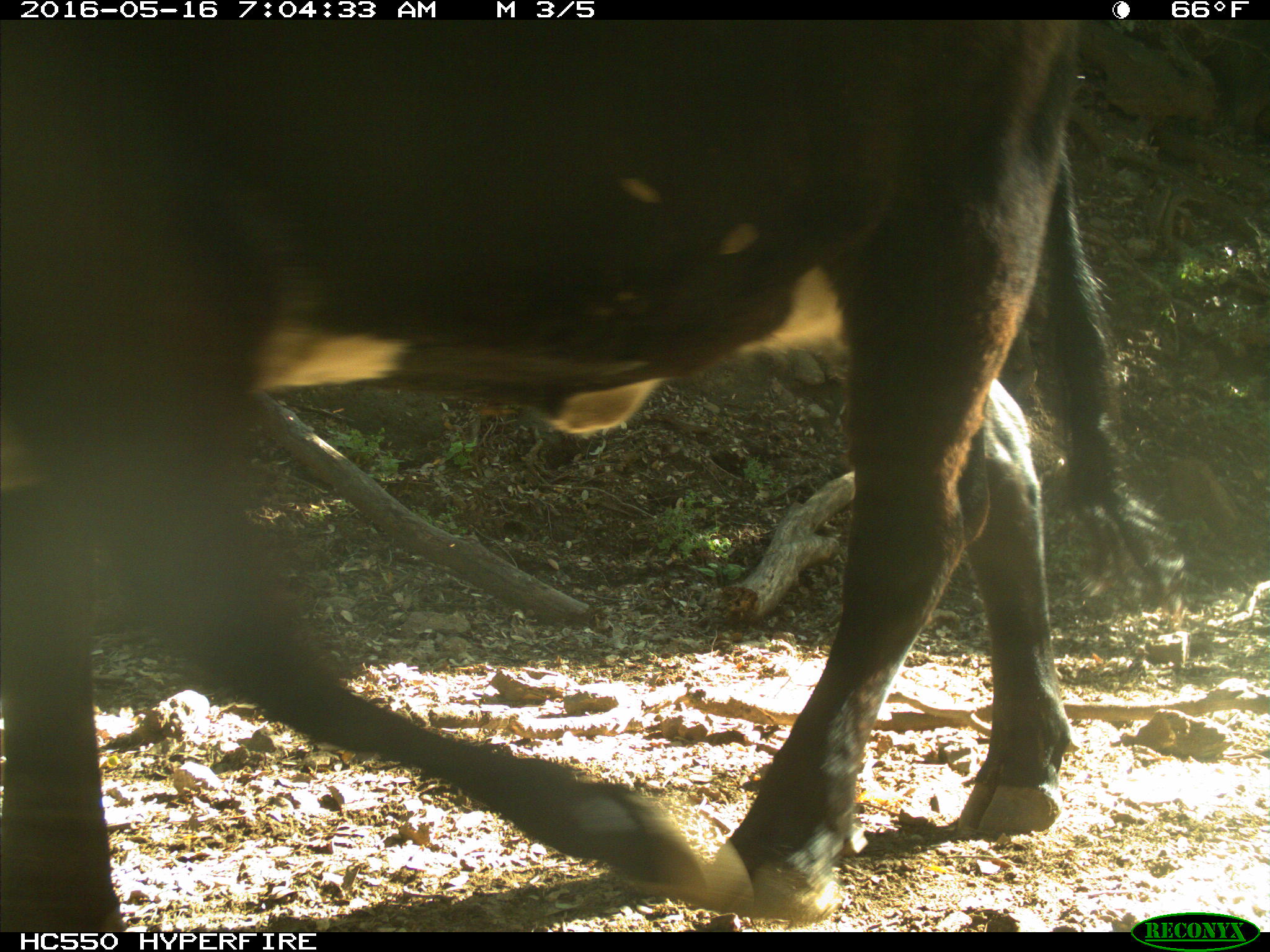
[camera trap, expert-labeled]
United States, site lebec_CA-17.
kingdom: Animalia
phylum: Chordata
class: Mammalia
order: Artiodactyla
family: Bovidae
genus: Bos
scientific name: Bos taurus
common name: domestic cow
Bos taurus (domestic cow).